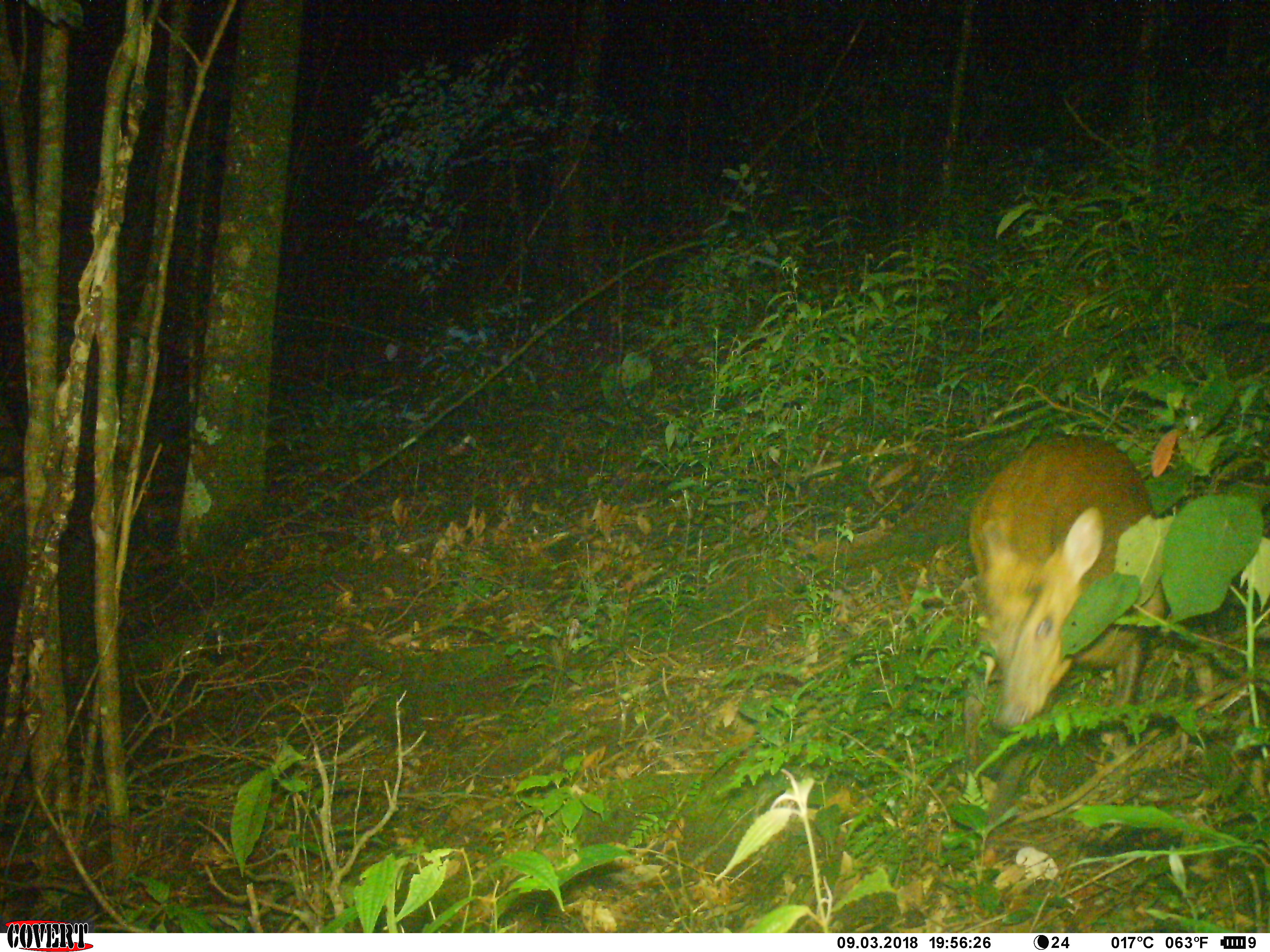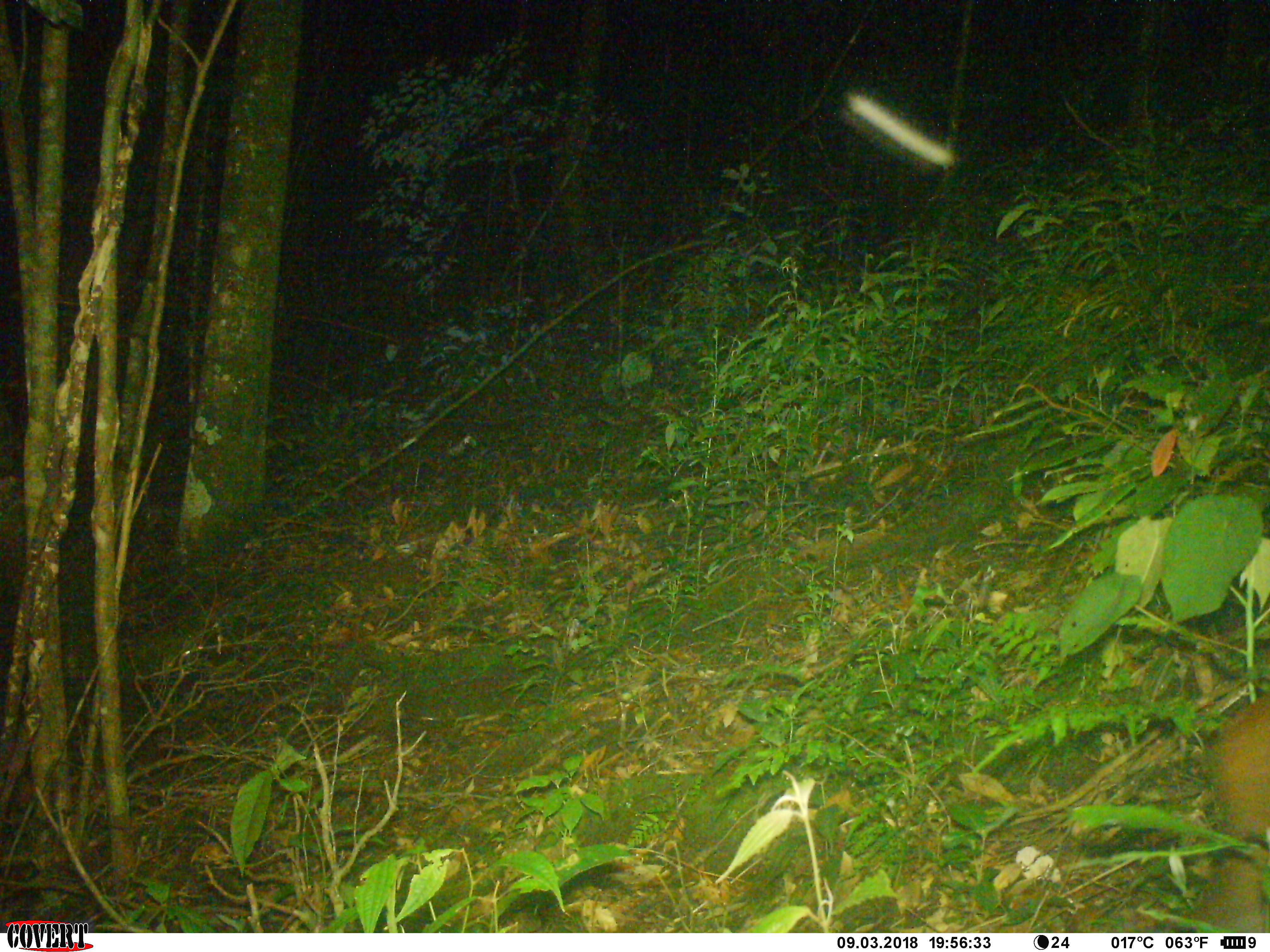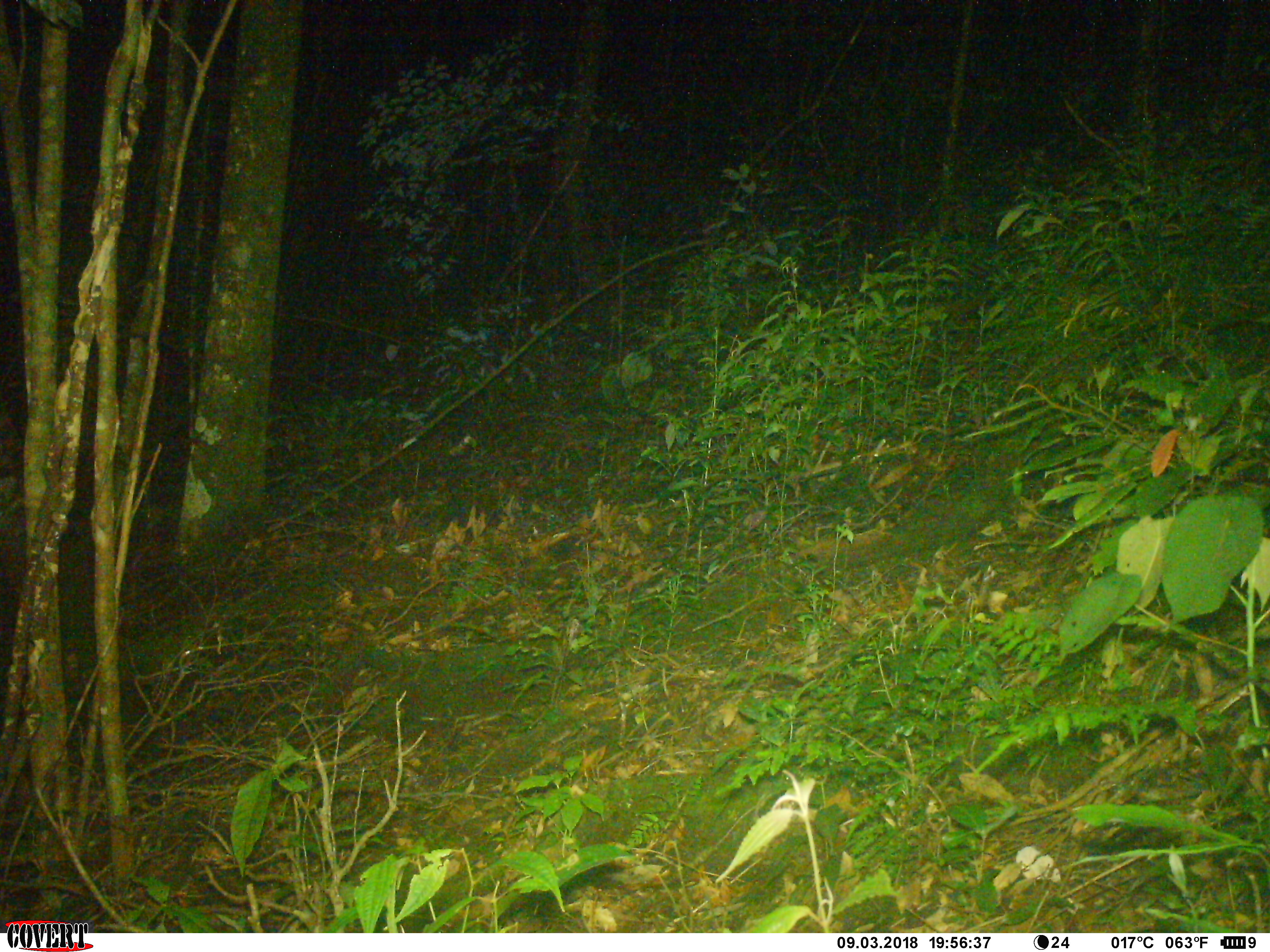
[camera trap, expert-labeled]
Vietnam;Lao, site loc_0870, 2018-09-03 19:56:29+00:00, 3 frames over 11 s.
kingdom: Animalia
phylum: Chordata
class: Mammalia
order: Artiodactyla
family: Cervidae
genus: Muntiacus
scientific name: Muntiacus rooseveltorum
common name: roosevelt's muntjac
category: roosevelts muntjac group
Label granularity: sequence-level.